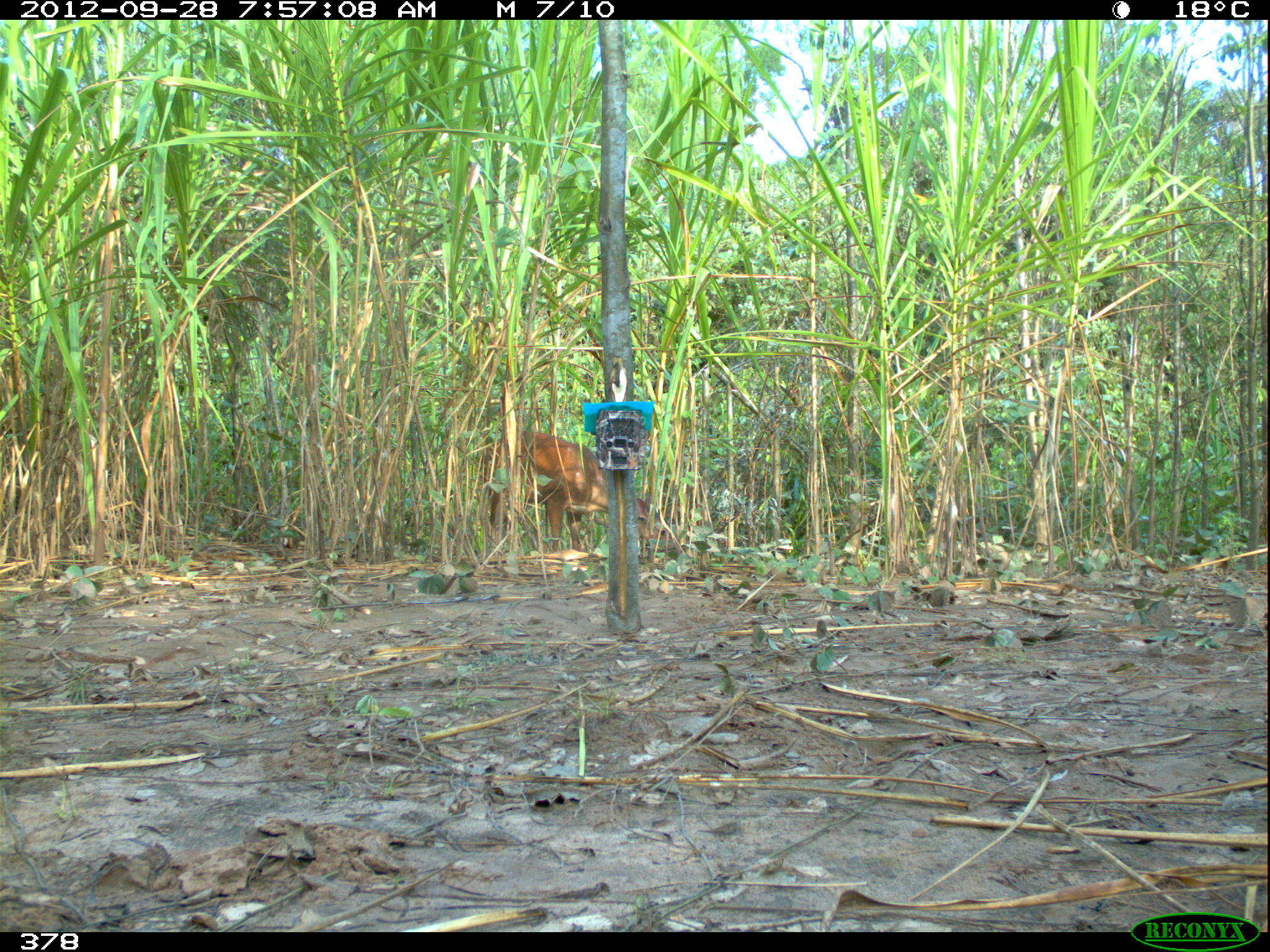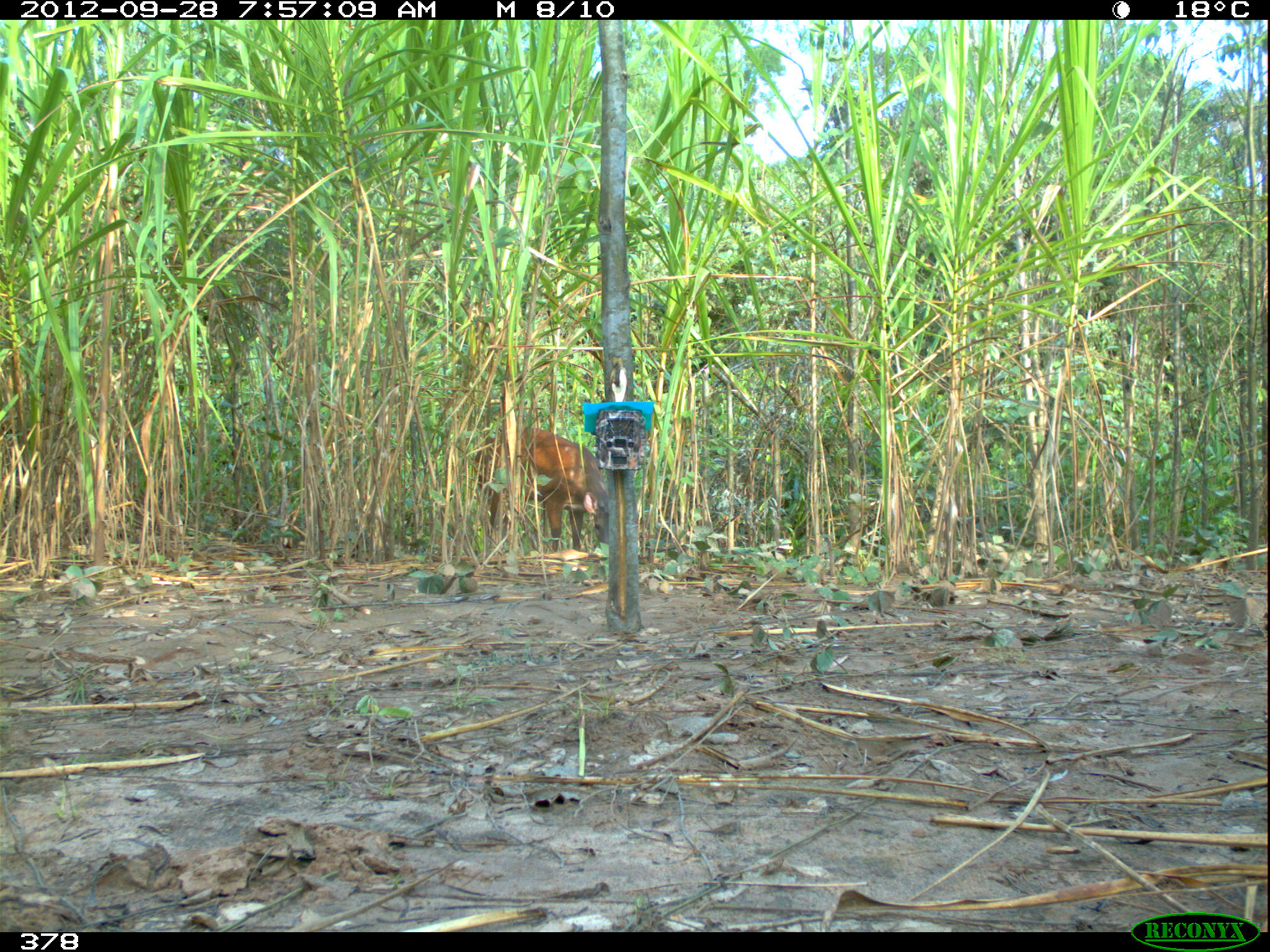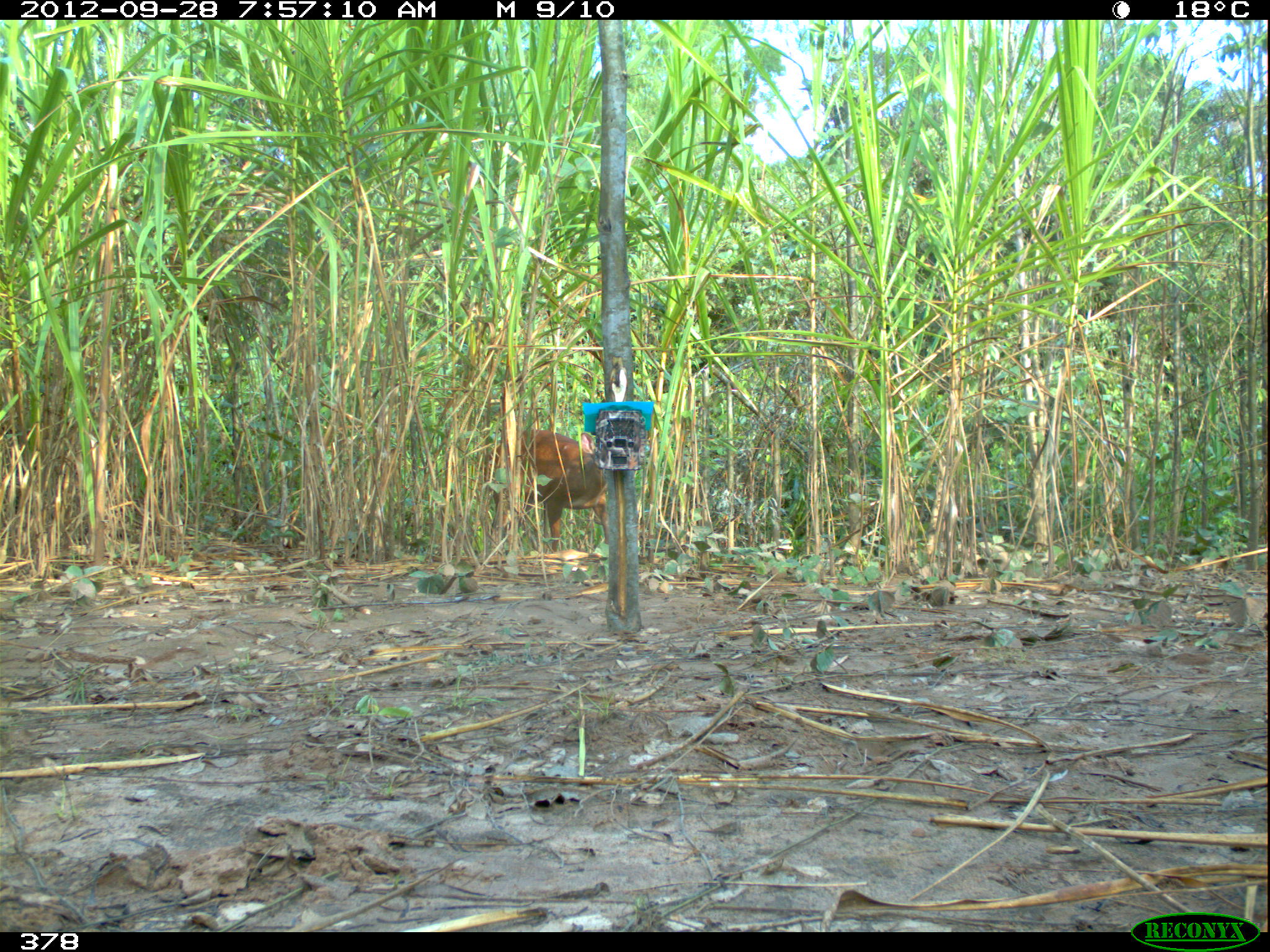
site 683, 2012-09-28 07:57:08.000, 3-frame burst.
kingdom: Animalia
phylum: Chordata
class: Mammalia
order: Artiodactyla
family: Cervidae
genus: Mazama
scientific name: Mazama americana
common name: red brocket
Mazama americana (red brocket).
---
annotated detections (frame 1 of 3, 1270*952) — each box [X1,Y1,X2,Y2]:
mazama americana: [484,431,664,552]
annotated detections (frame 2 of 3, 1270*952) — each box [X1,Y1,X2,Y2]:
mazama americana: [475,427,607,552]